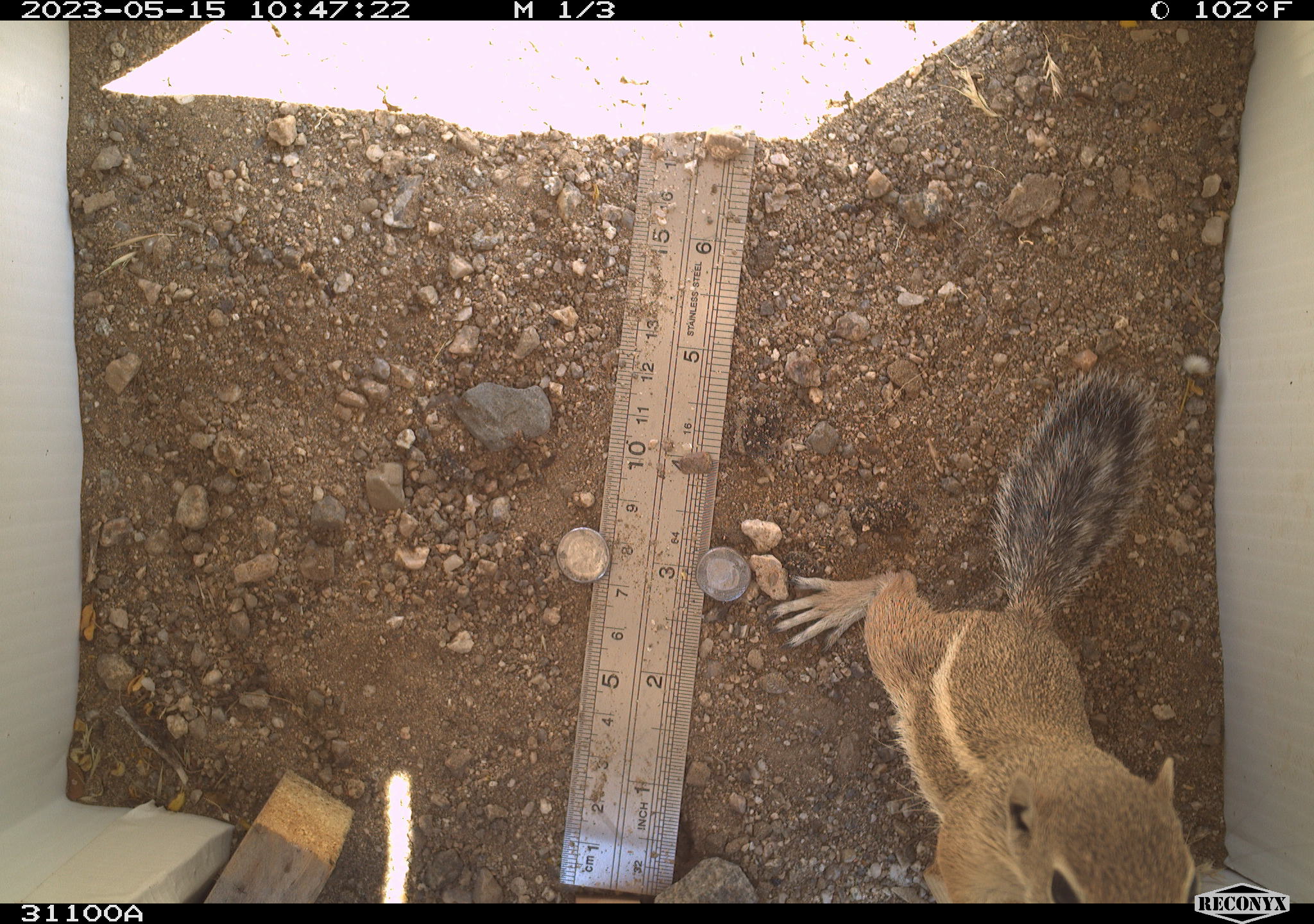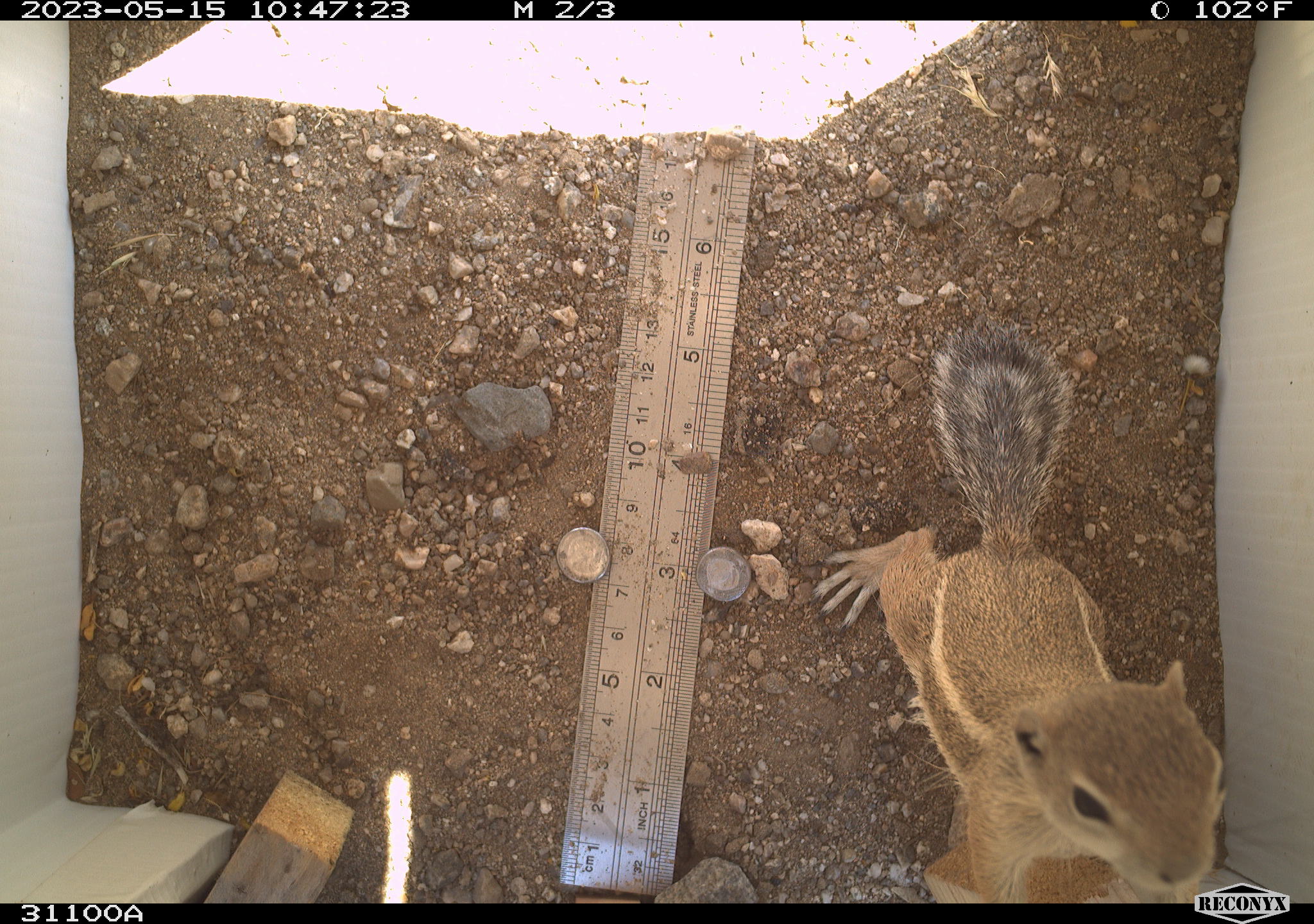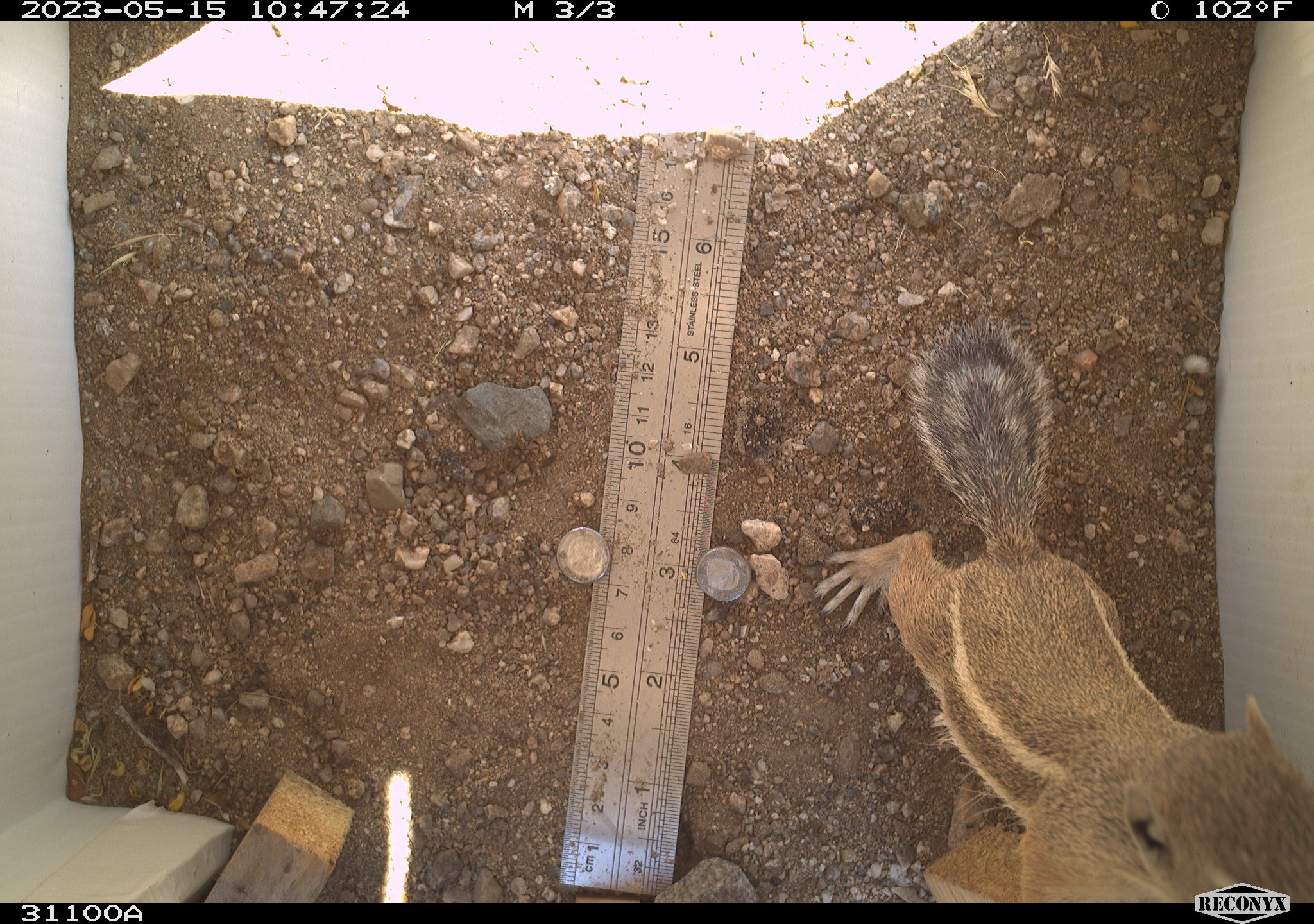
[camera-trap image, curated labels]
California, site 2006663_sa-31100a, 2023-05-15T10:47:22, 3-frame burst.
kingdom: Animalia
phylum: Chordata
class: Mammalia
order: Rodentia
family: Sciuridae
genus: Ammospermophilus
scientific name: Ammospermophilus leucurus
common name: white-tailed antelope squirrel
White-tailed antelope squirrel (Ammospermophilus leucurus).